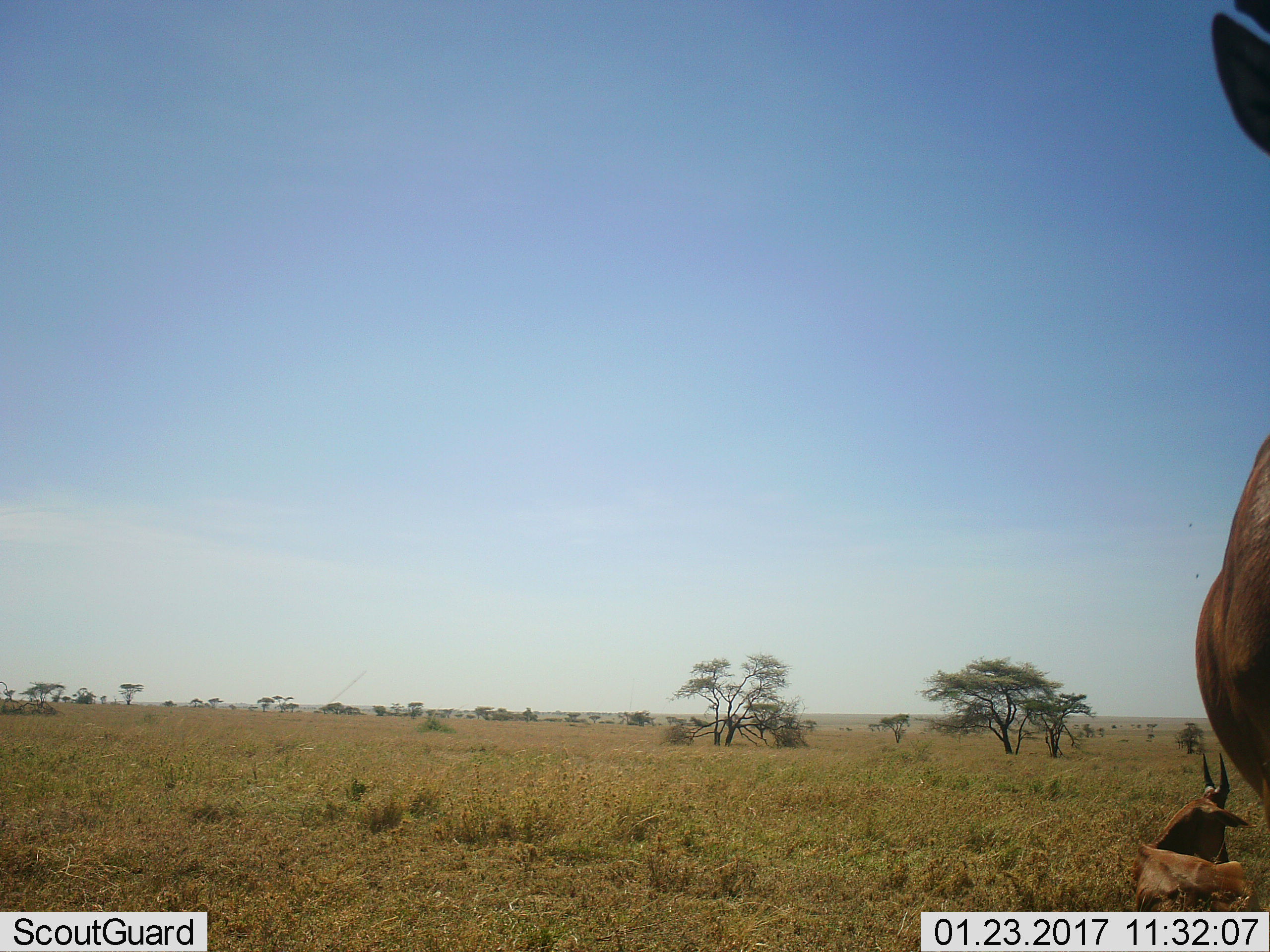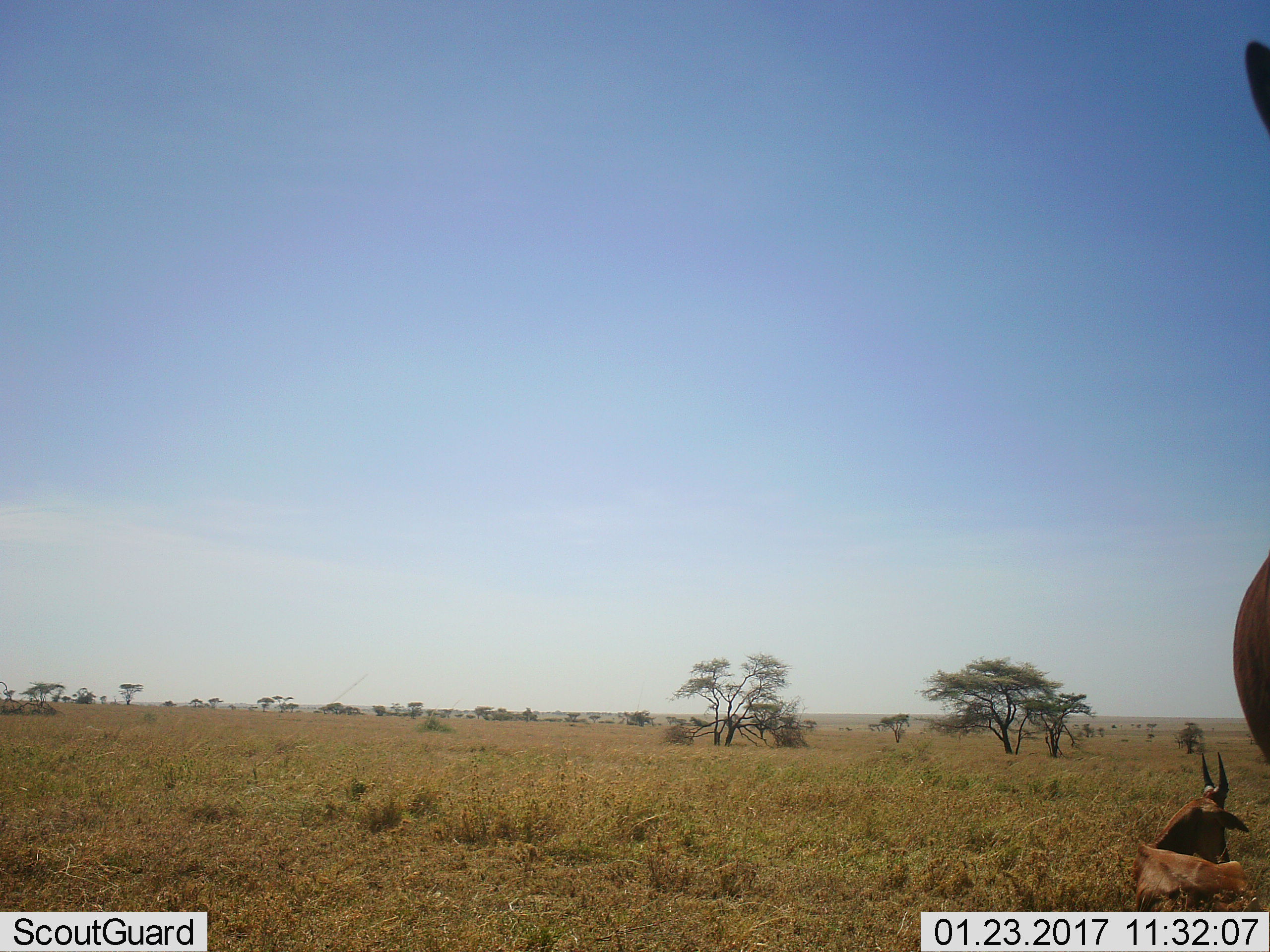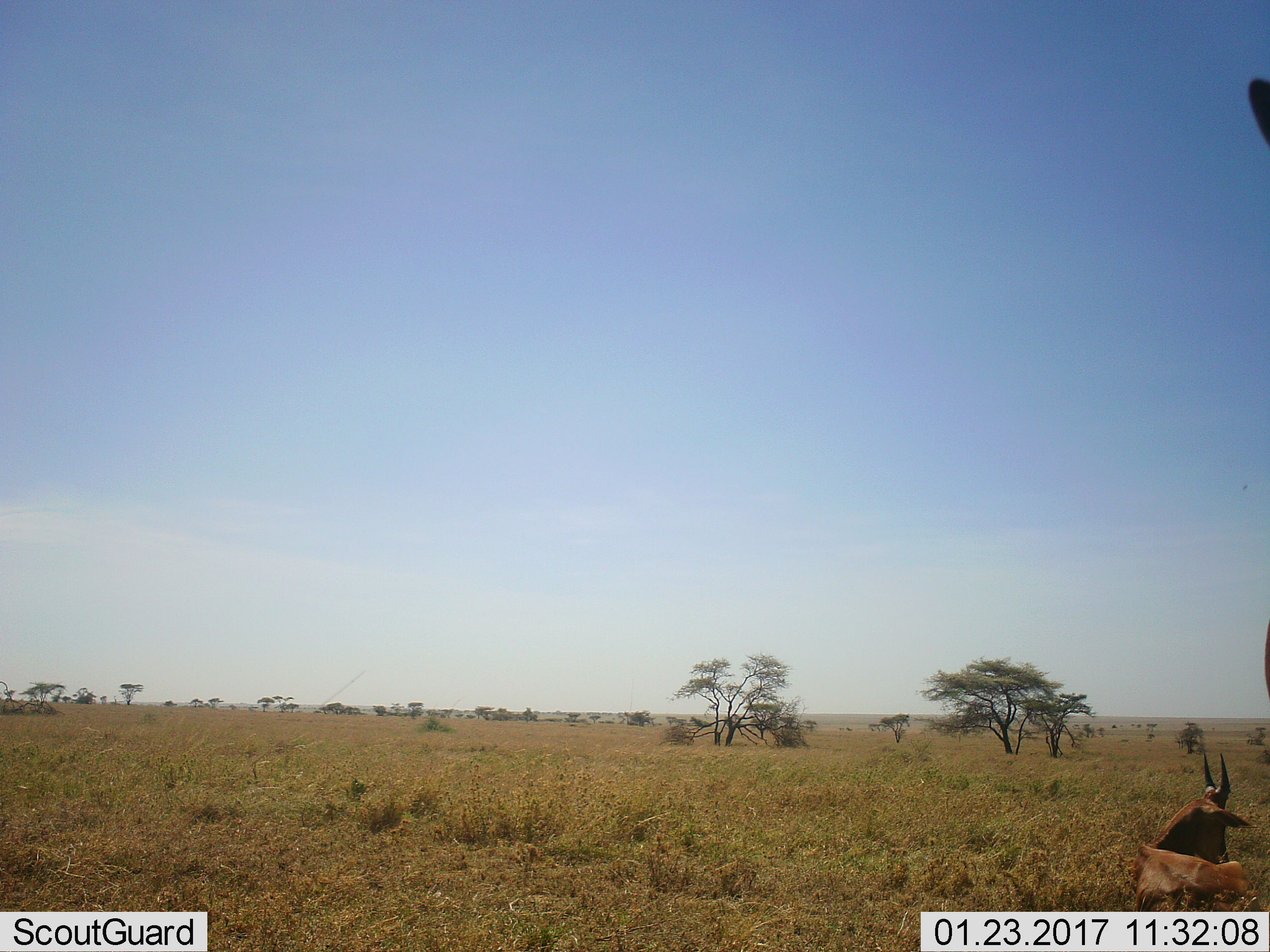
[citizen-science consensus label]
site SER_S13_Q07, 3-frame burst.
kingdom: Animalia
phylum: Chordata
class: Mammalia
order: Artiodactyla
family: Bovidae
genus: Tragelaphus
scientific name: Tragelaphus scriptus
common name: bushbuck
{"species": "bushbuck (Tragelaphus scriptus)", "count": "2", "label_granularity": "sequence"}